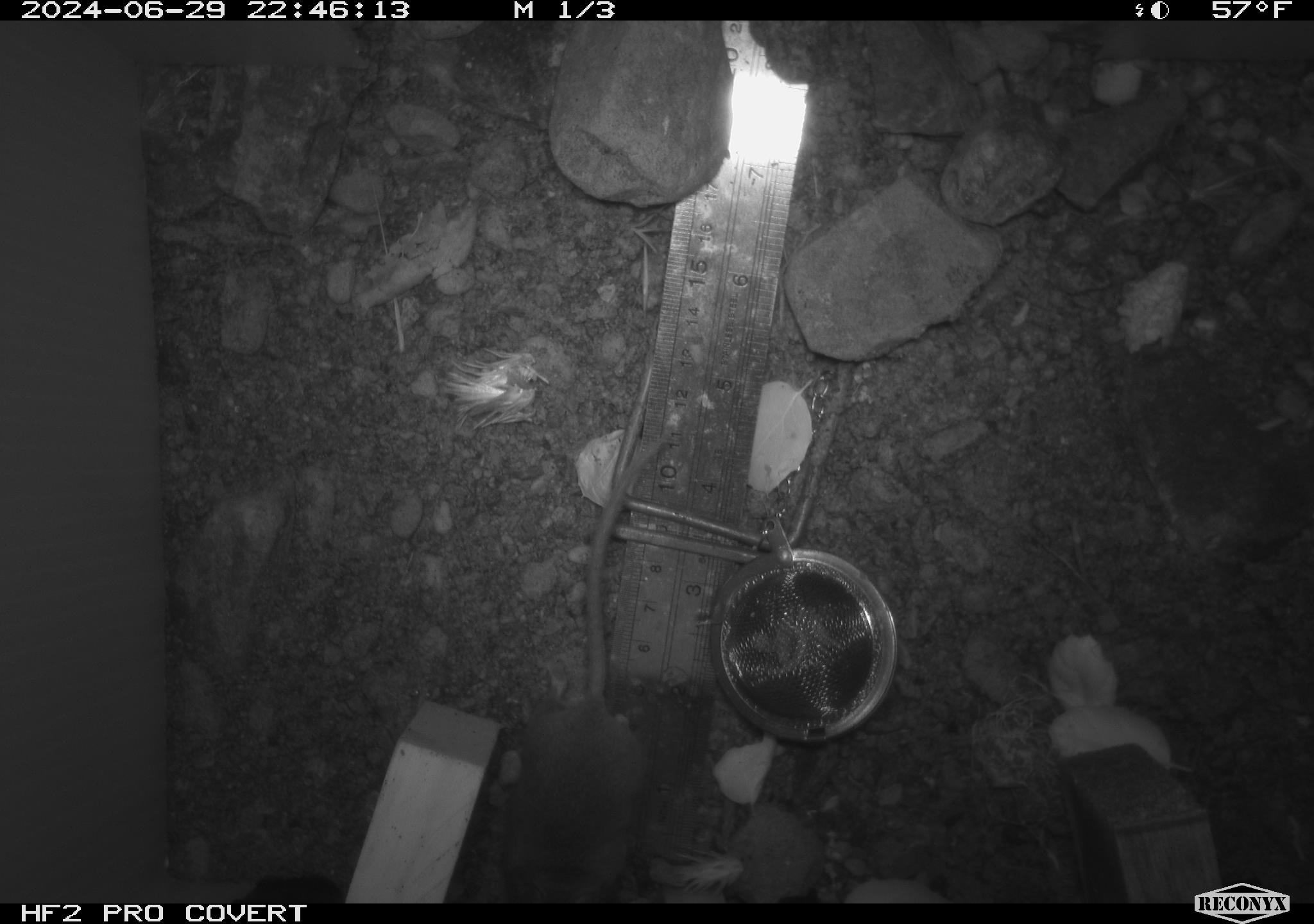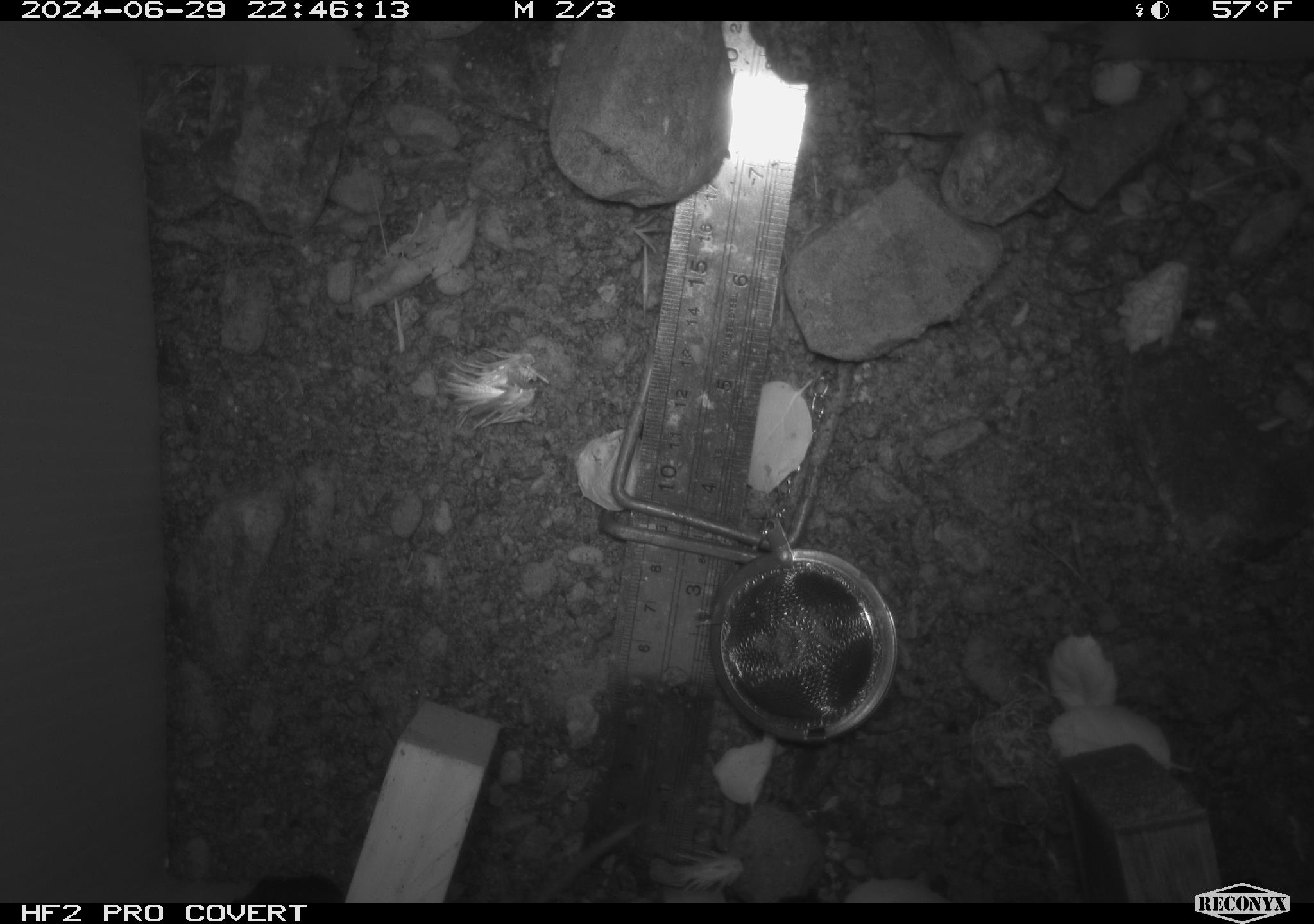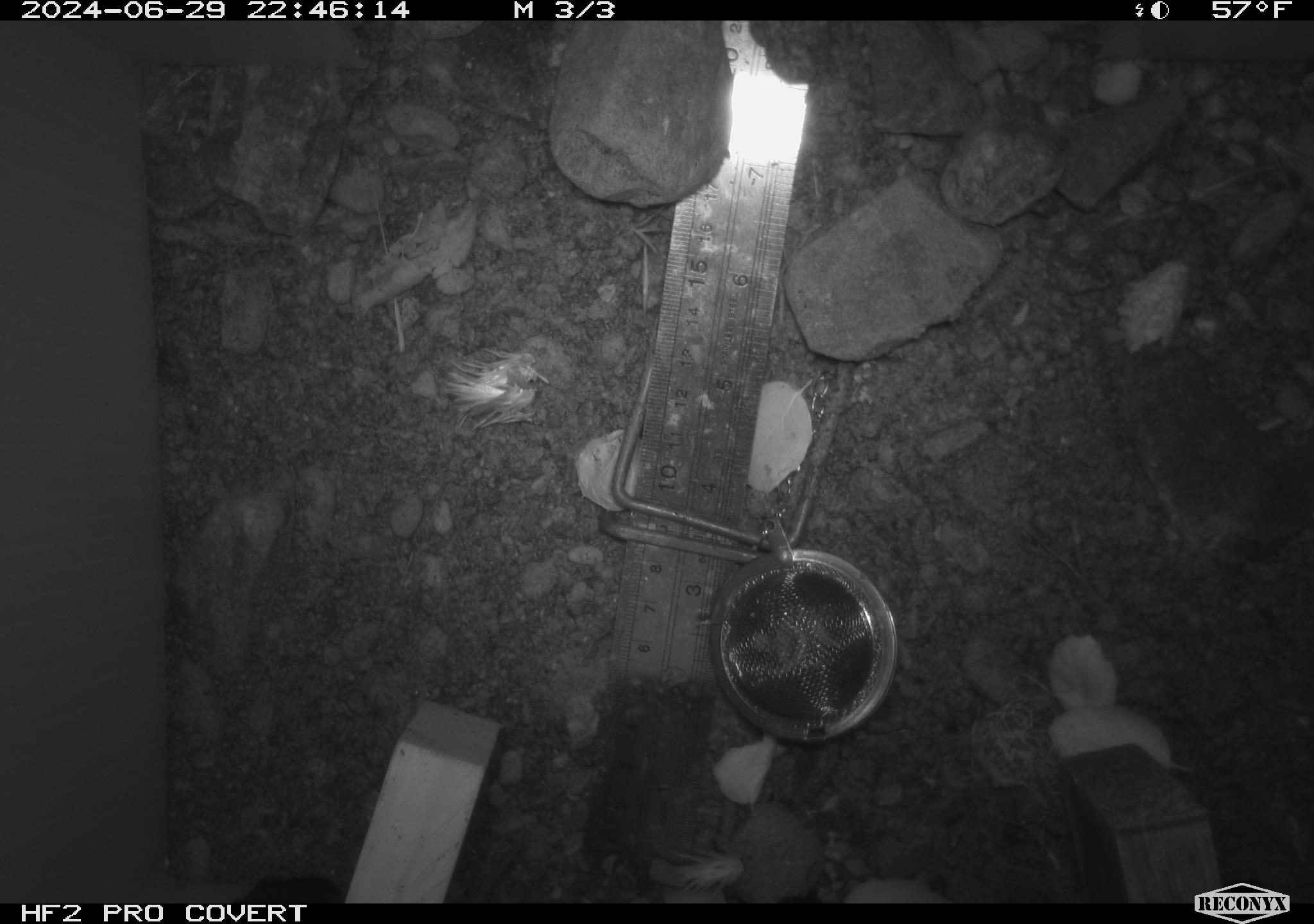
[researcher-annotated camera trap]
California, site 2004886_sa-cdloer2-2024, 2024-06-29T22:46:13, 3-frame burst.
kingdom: Animalia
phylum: Chordata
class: Mammalia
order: Rodentia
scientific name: Rodentia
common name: mouse species